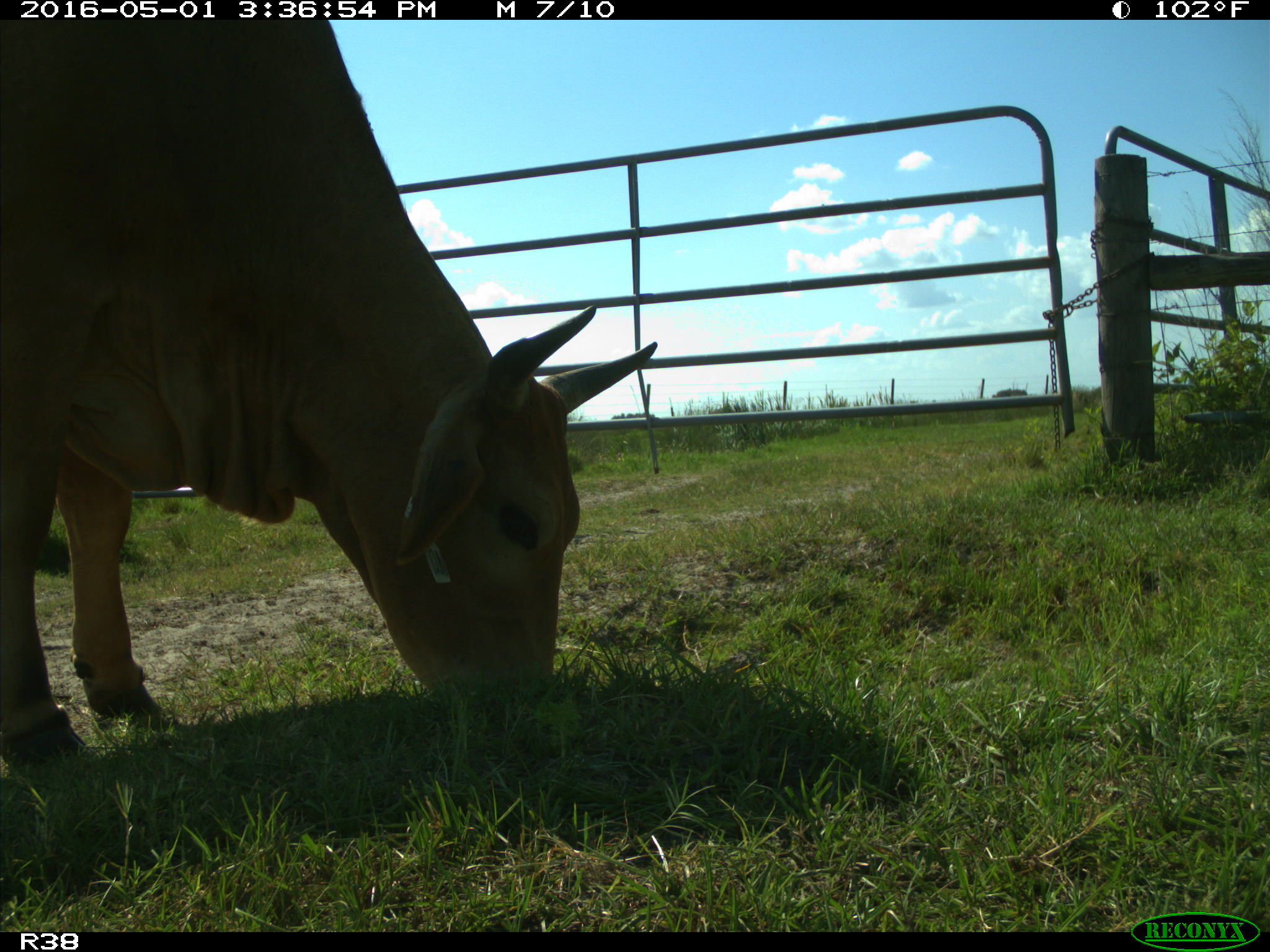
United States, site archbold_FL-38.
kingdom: Animalia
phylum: Chordata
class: Mammalia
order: Artiodactyla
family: Bovidae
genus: Bos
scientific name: Bos taurus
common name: domestic cow